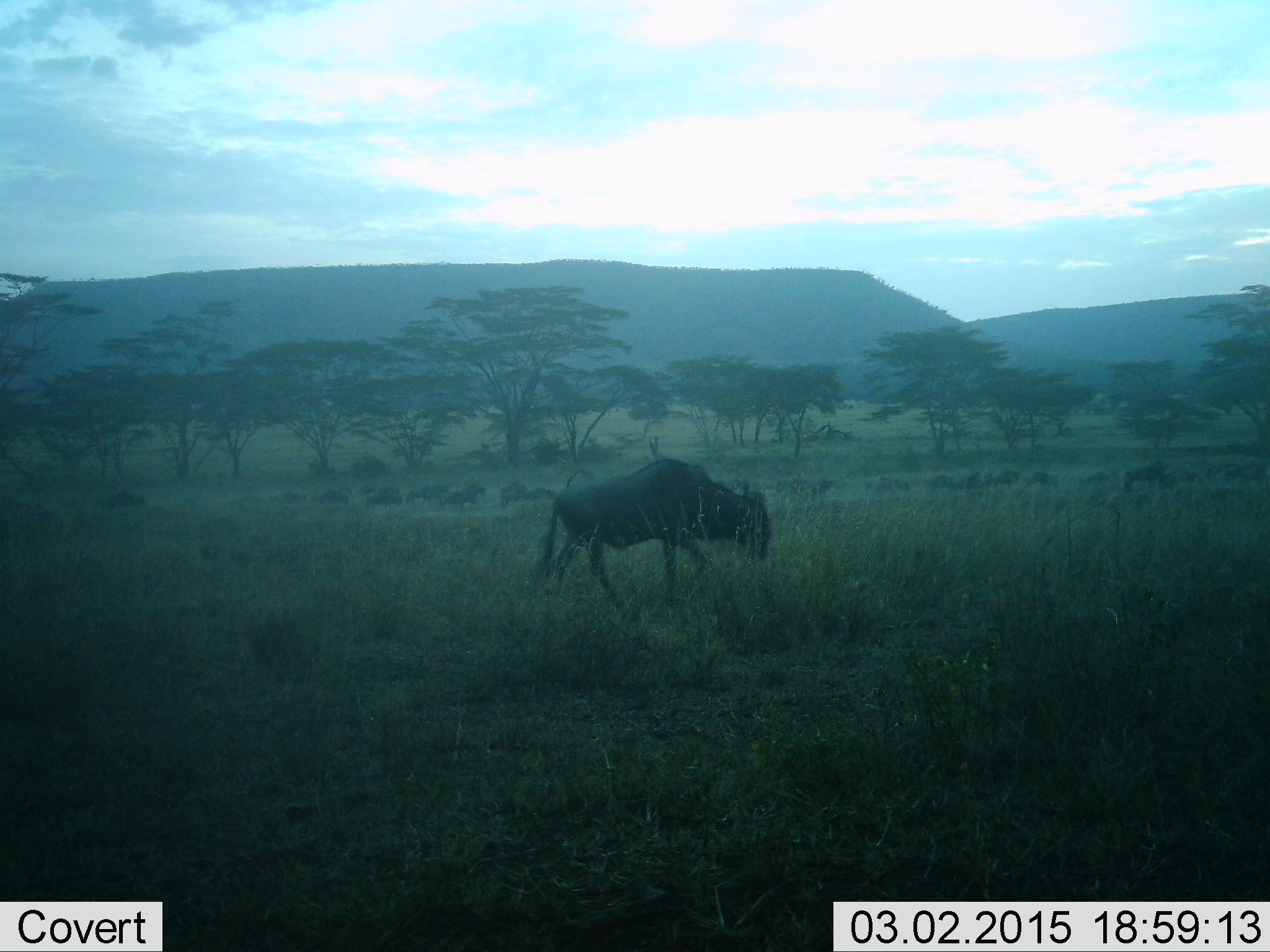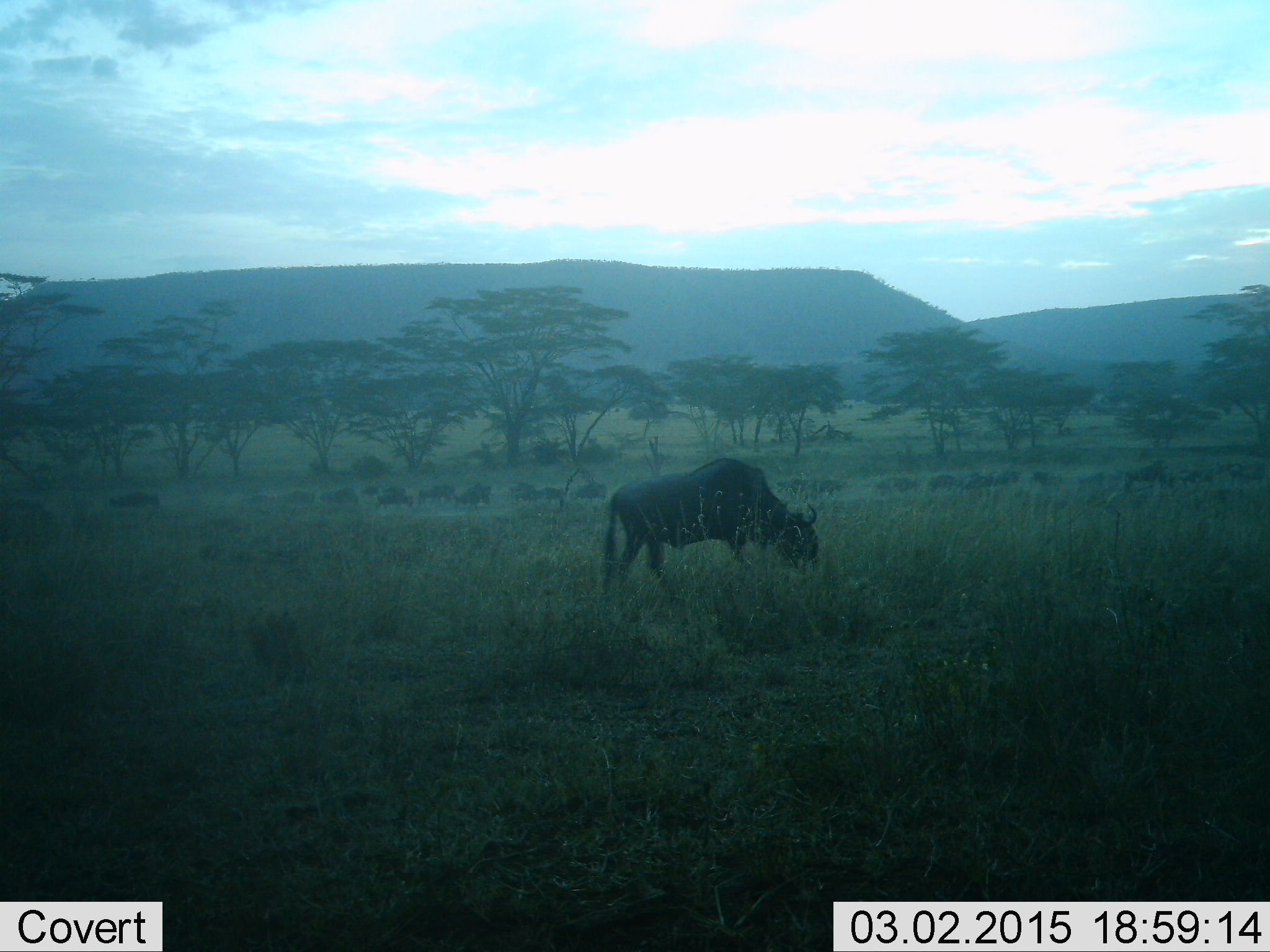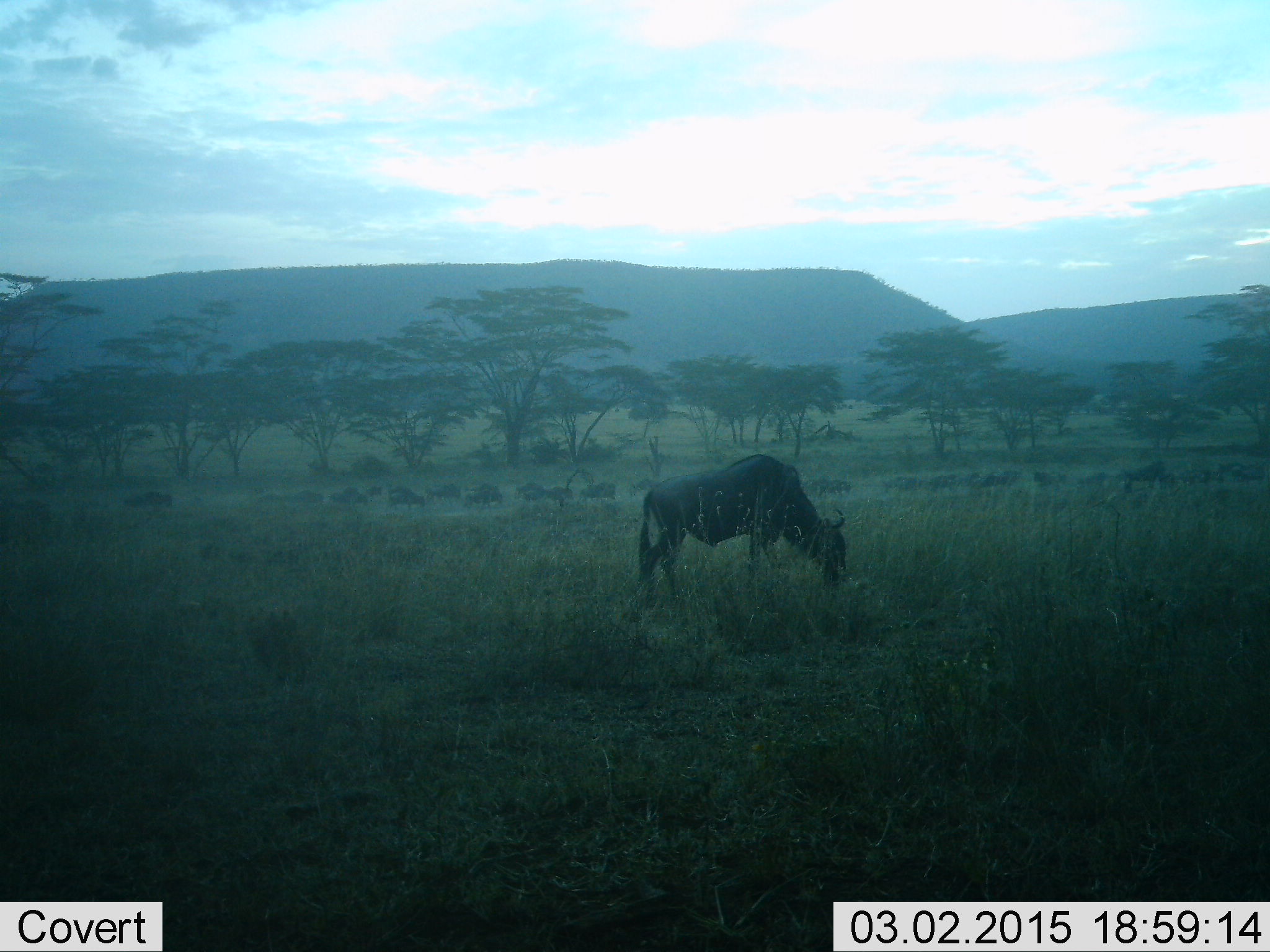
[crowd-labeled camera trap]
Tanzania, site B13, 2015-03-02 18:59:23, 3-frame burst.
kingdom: Animalia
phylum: Chordata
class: Mammalia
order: Artiodactyla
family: Bovidae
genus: Connochaetes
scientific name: Connochaetes taurinus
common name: blue wildebeest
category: wildebeest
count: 11-50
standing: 20%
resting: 0%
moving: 80%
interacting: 0%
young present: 0%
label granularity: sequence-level